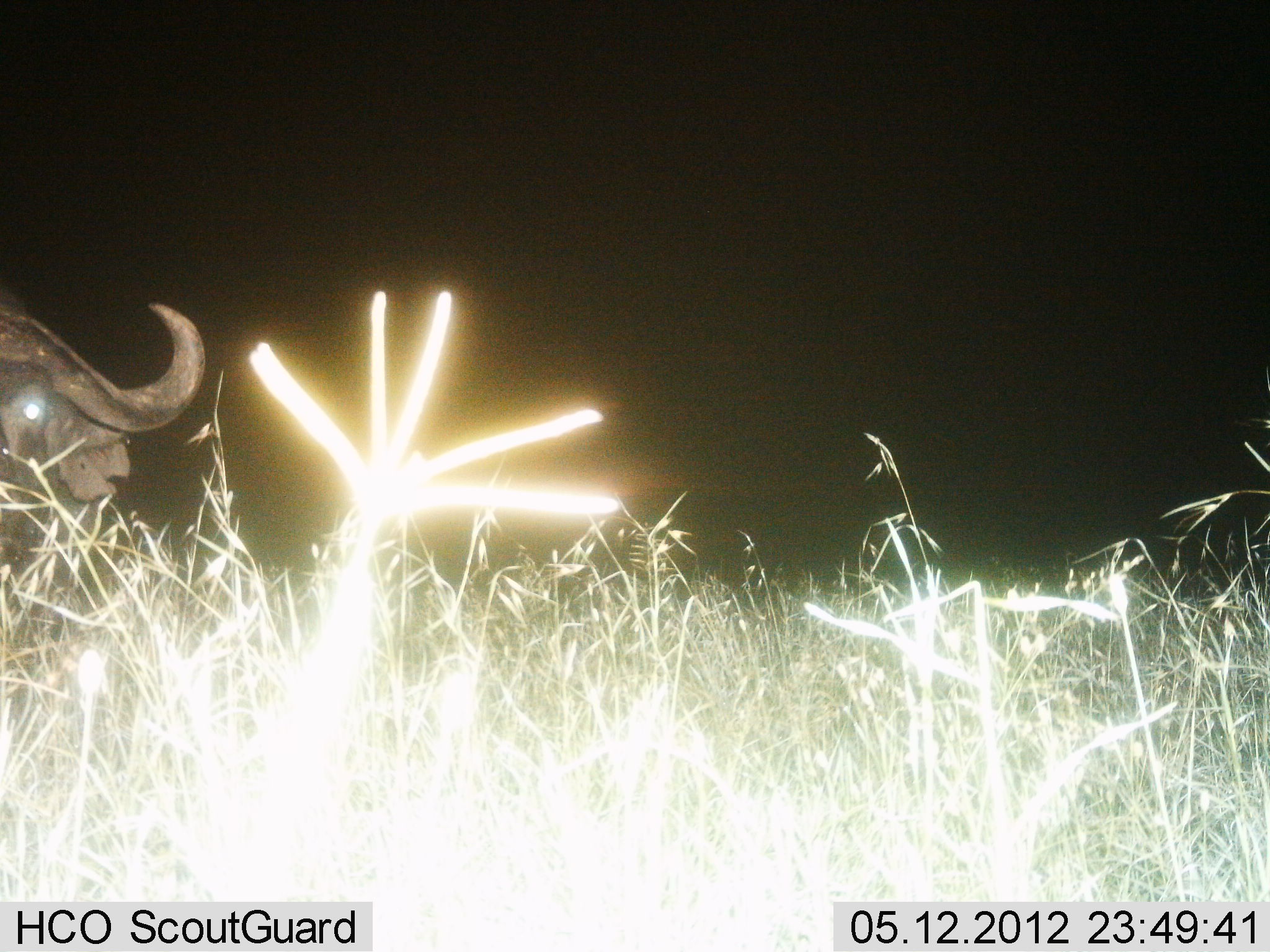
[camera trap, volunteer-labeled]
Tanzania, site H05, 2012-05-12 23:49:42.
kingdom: Animalia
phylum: Chordata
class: Mammalia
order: Artiodactyla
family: Bovidae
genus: Syncerus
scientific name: Syncerus caffer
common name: cape buffalo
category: buffalo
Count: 1.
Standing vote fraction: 73%.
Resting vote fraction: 9%.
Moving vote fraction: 18%.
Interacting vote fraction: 0%.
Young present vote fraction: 0%.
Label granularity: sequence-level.